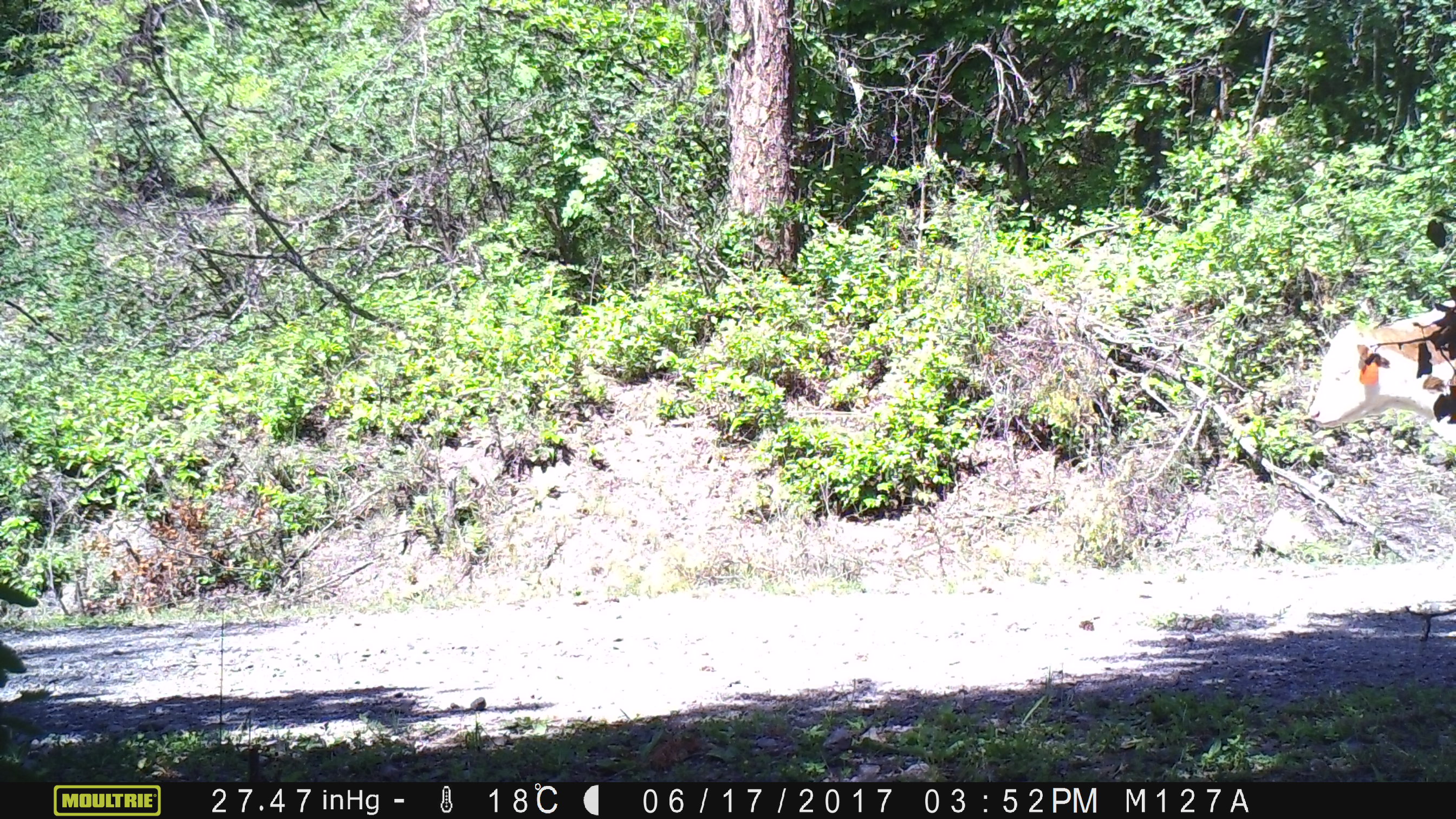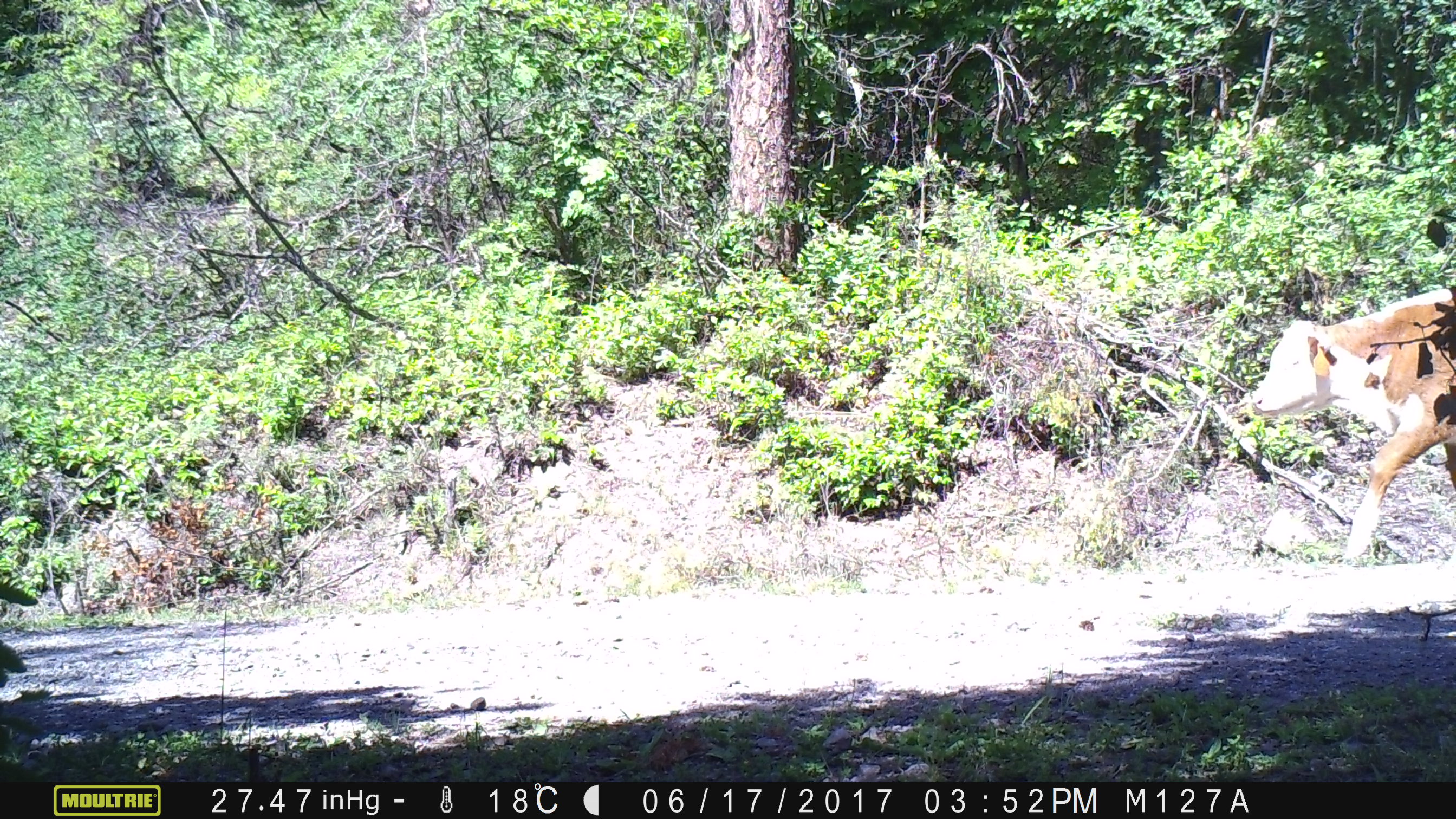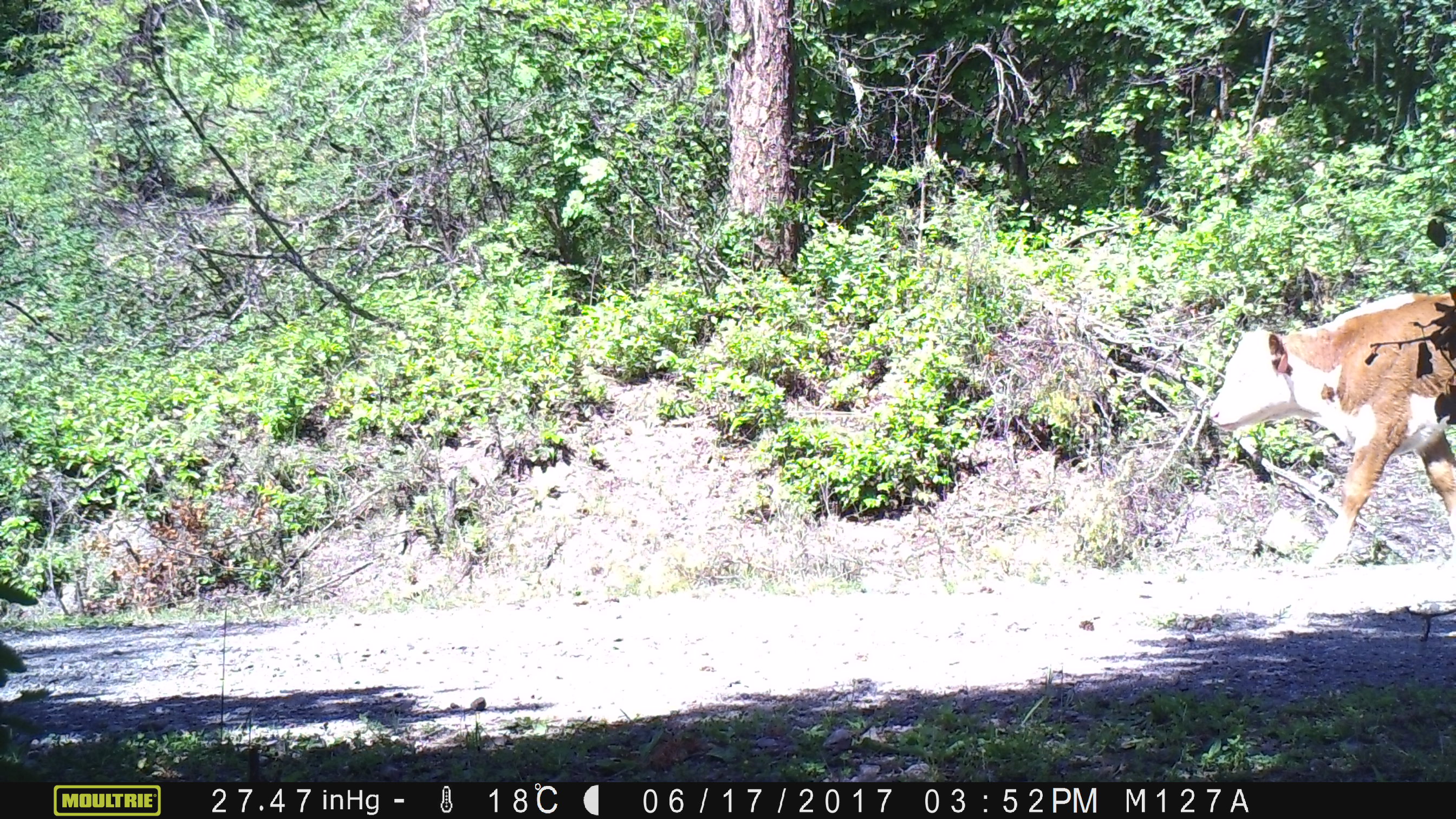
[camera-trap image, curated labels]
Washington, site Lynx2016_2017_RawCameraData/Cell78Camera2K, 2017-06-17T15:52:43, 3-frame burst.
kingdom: Animalia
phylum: Chordata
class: Mammalia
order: Artiodactyla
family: Bovidae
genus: Bos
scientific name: Bos taurus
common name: domestic cattle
Domestic cattle (Bos taurus). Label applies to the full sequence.